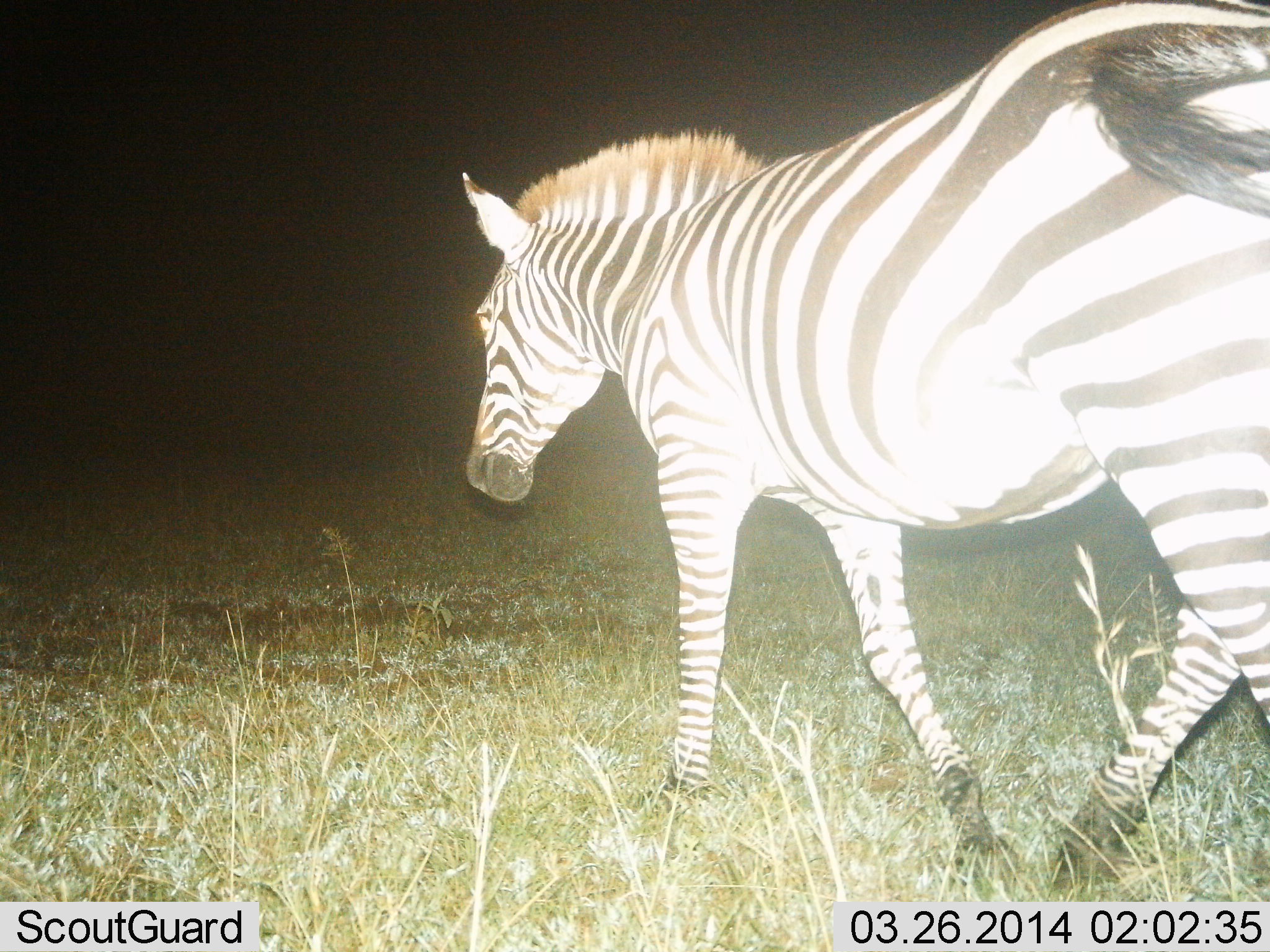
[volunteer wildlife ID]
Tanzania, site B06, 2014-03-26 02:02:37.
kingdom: Animalia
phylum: Chordata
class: Mammalia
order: Perissodactyla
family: Equidae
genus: Equus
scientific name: Equus quagga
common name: plains zebra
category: zebra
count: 1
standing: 0%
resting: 0%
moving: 100%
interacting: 0%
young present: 0%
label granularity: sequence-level